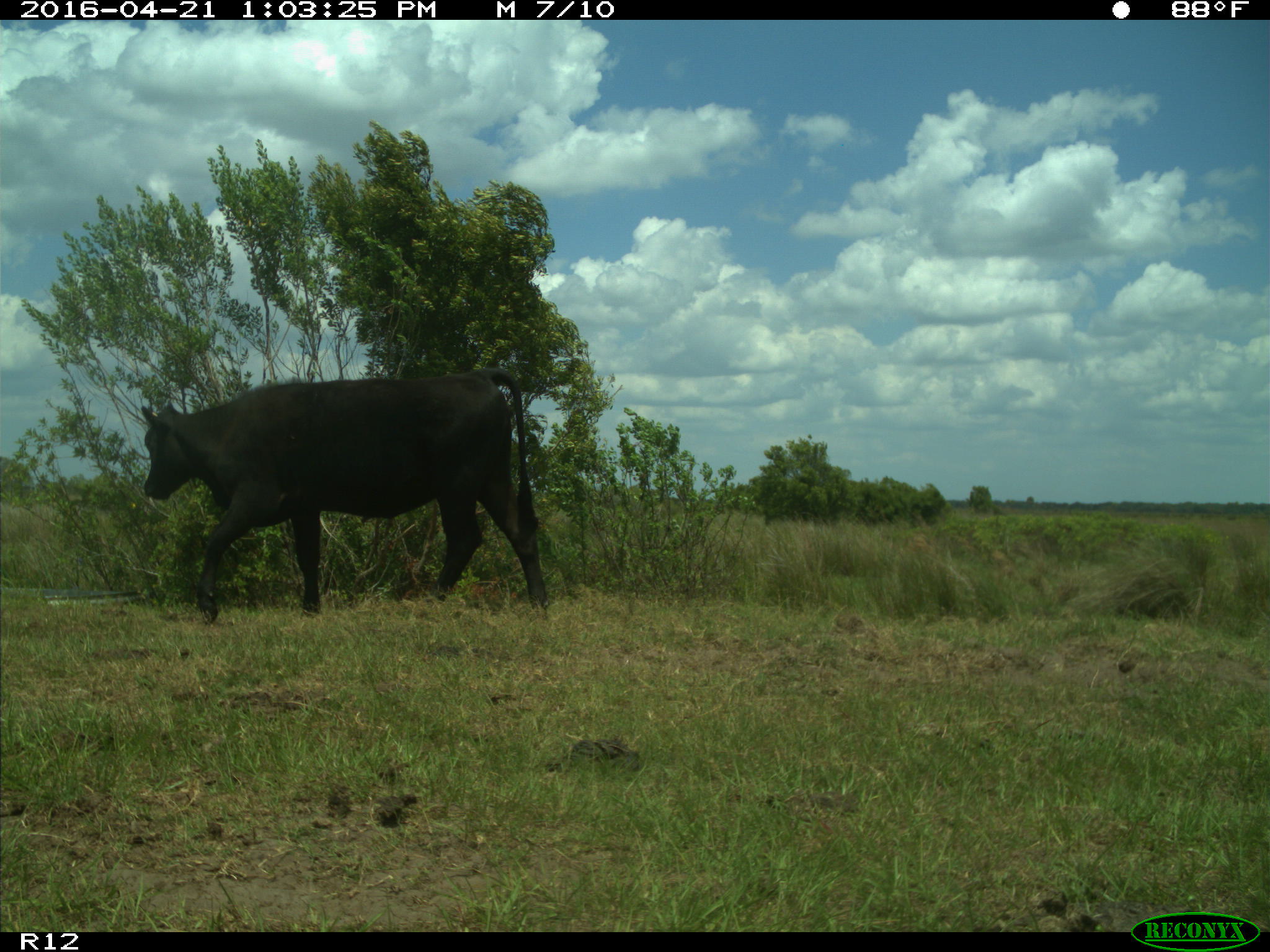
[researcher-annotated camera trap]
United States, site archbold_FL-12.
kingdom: Animalia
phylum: Chordata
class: Mammalia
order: Artiodactyla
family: Bovidae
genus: Bos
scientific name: Bos taurus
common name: domestic cow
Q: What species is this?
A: Bos taurus (domestic cow).